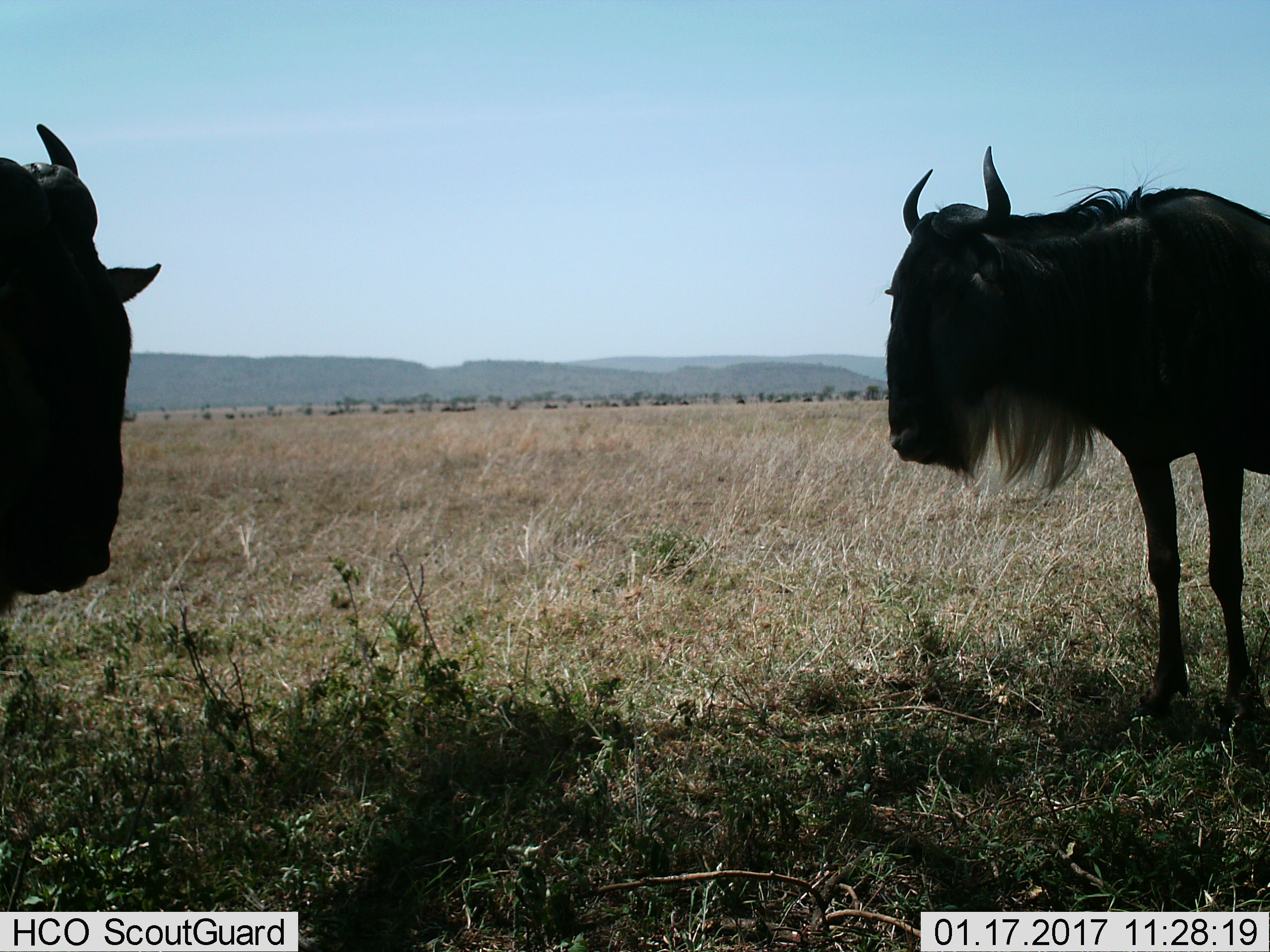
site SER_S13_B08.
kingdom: Animalia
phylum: Chordata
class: Mammalia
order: Artiodactyla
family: Bovidae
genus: Connochaetes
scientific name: Connochaetes taurinus taurinus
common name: blue wildebeest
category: wildebeestblue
Wildebeestblue (blue wildebeest) (Connochaetes taurinus taurinus), count 2. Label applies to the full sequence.